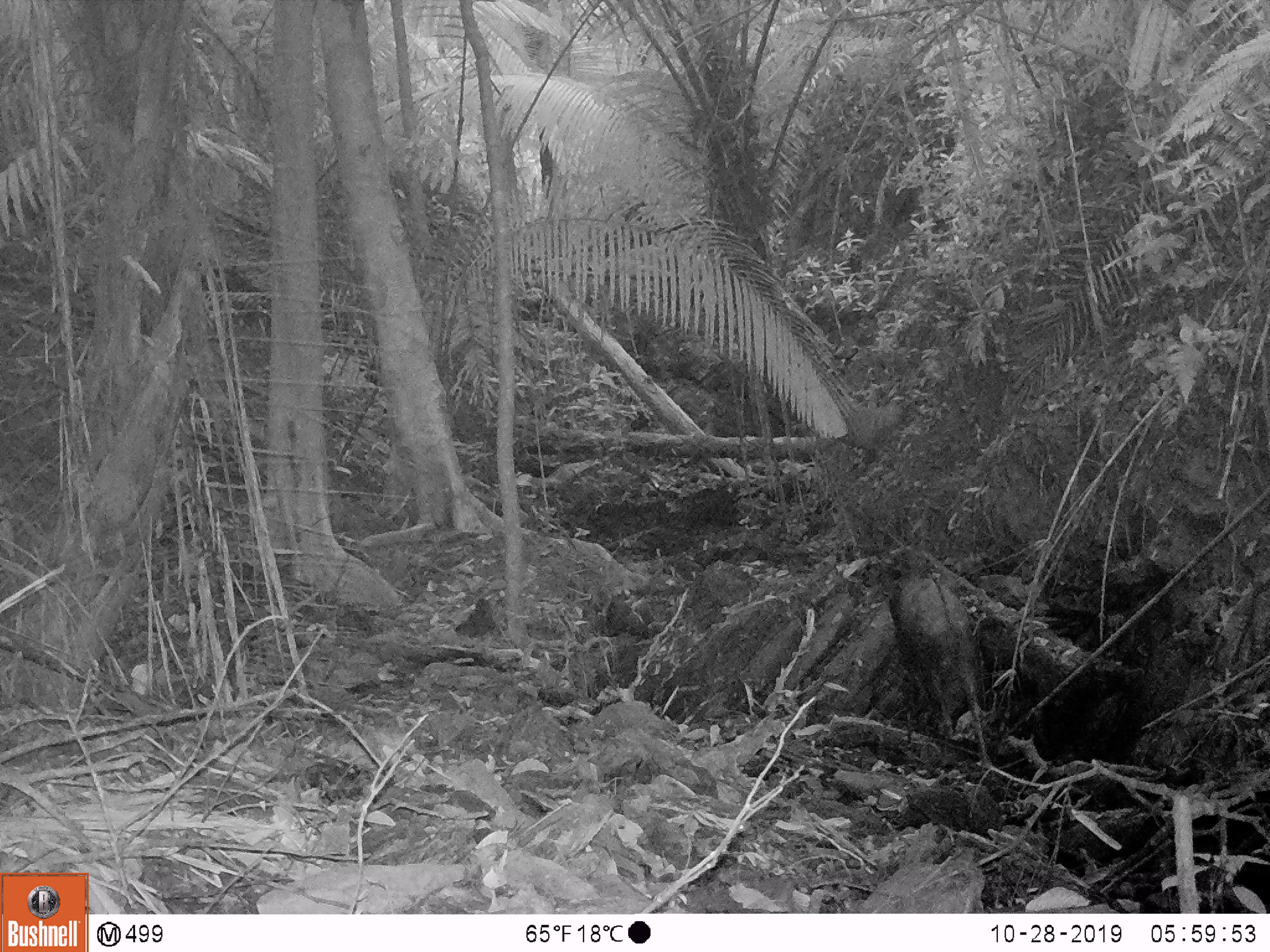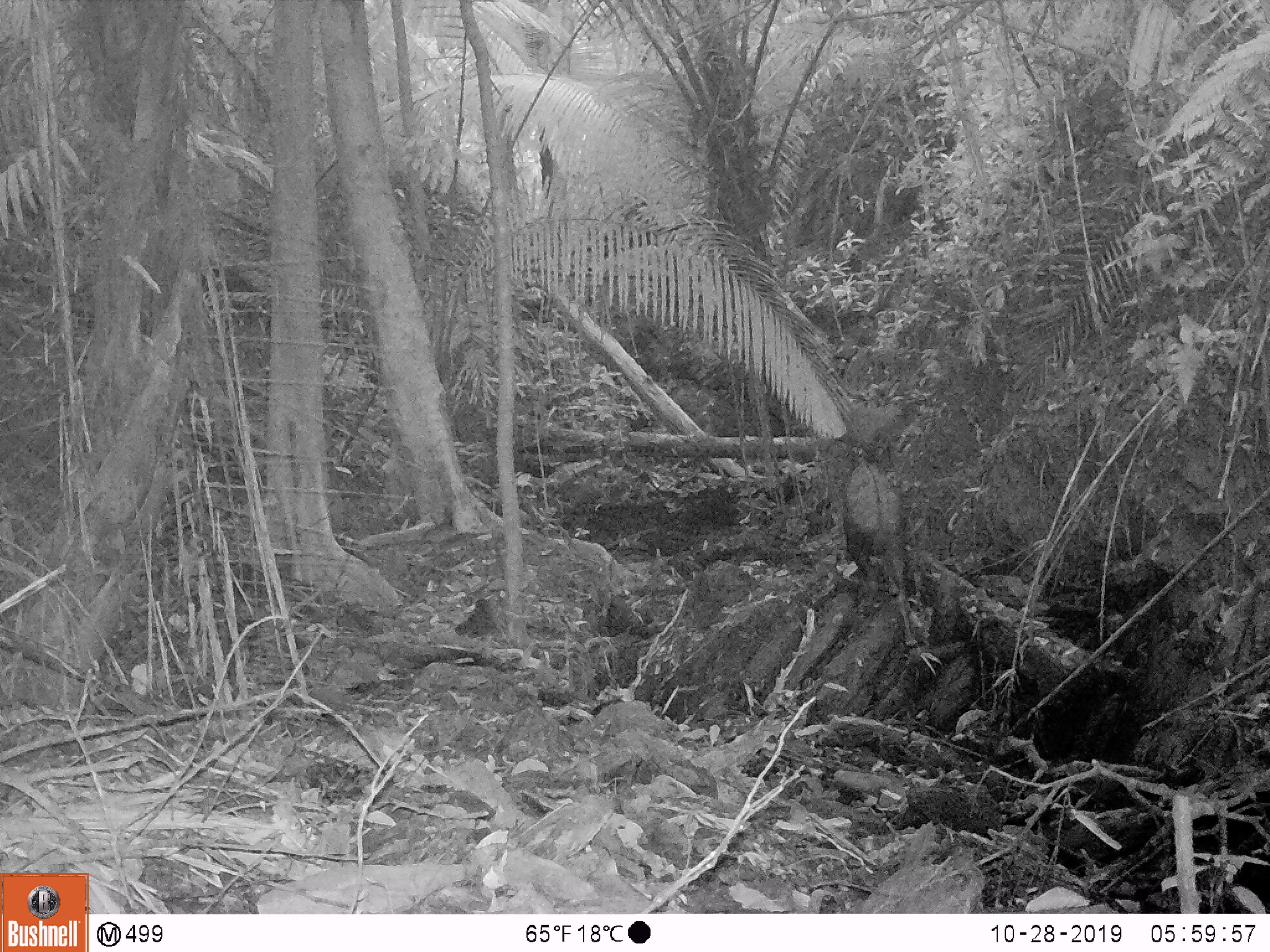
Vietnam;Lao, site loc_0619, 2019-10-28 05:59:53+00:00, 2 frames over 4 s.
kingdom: Animalia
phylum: Chordata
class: Mammalia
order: Artiodactyla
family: Bovidae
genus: Capricornis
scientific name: Capricornis sumatraensis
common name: chinese serow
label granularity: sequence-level